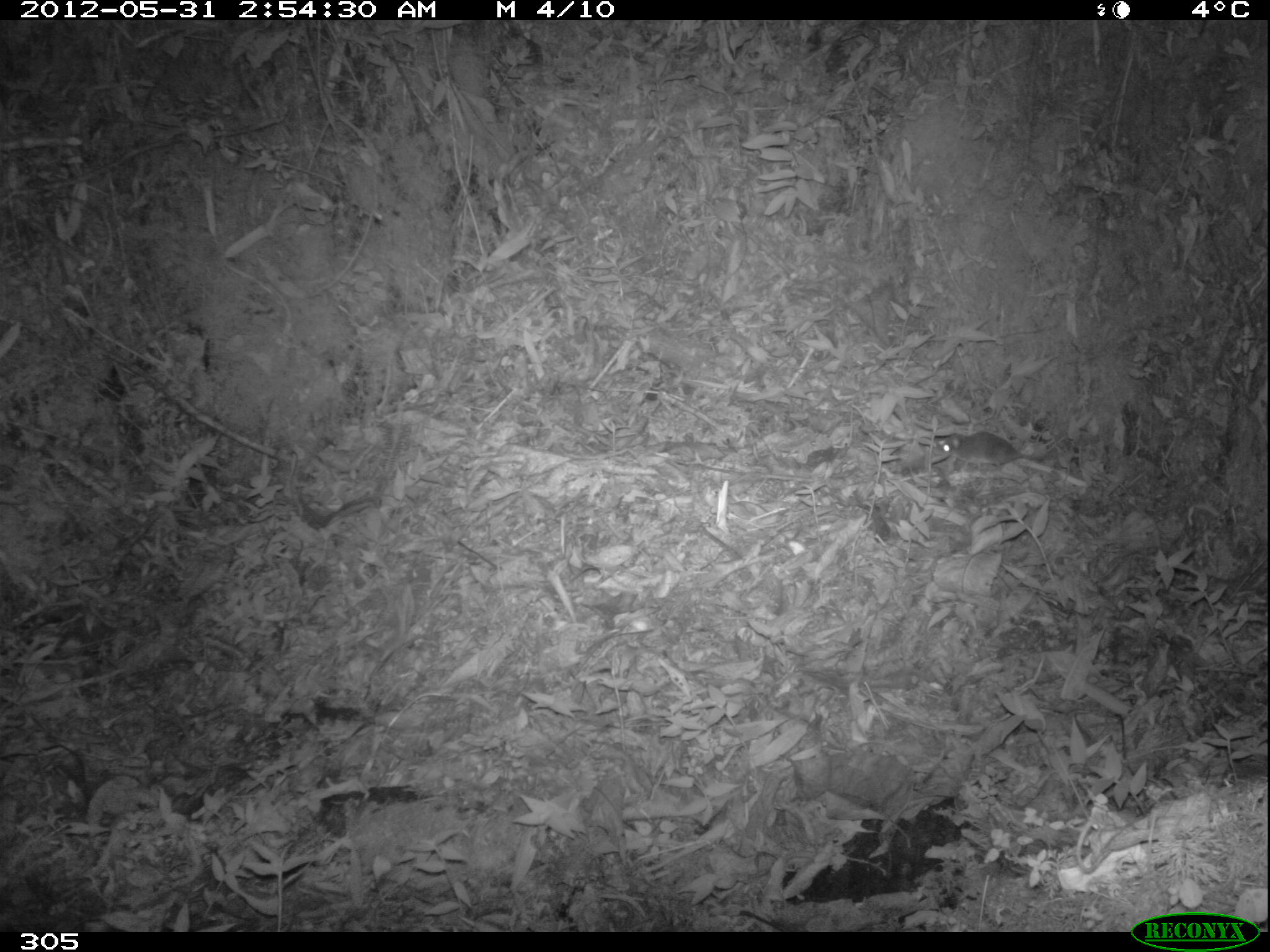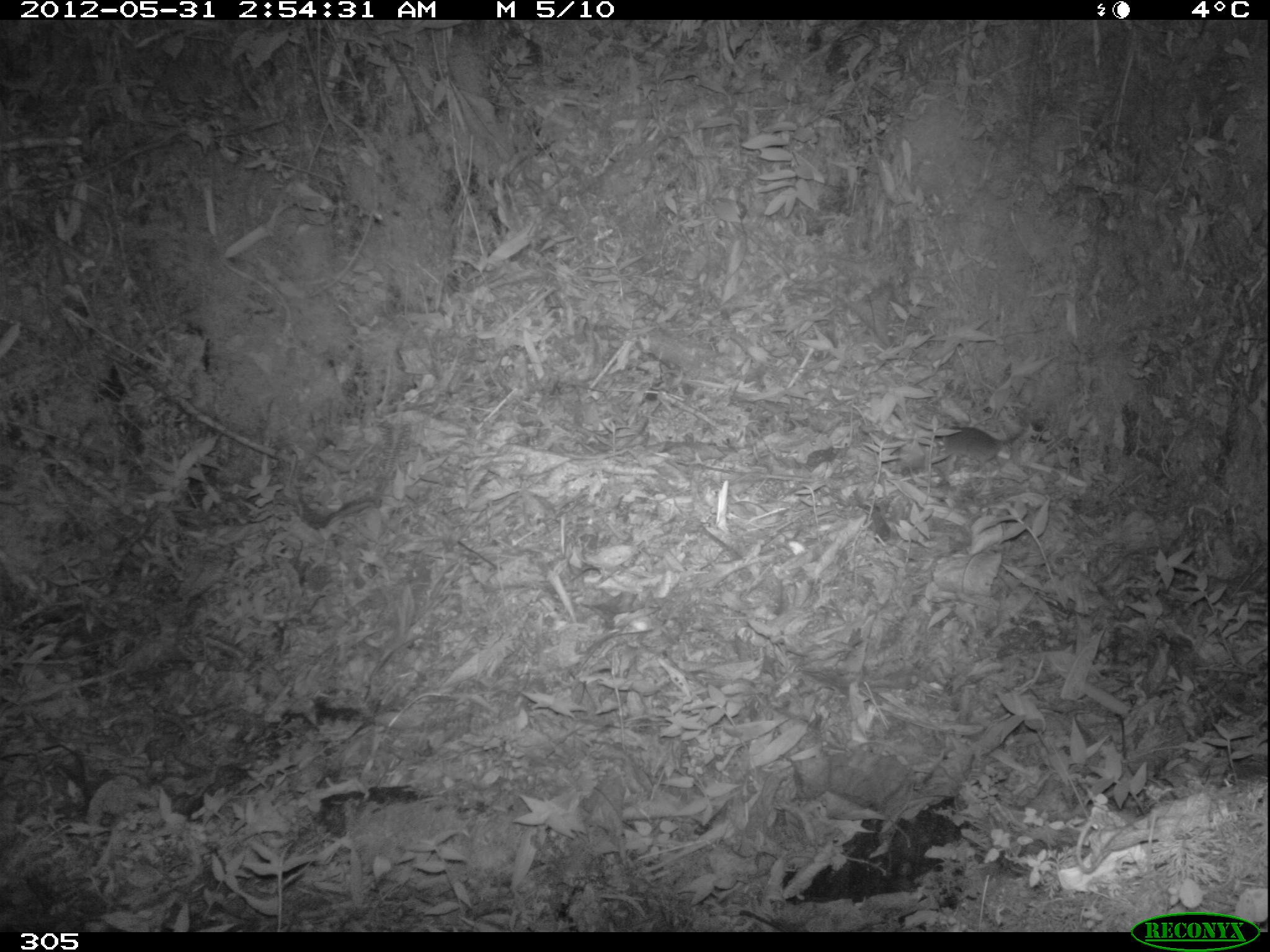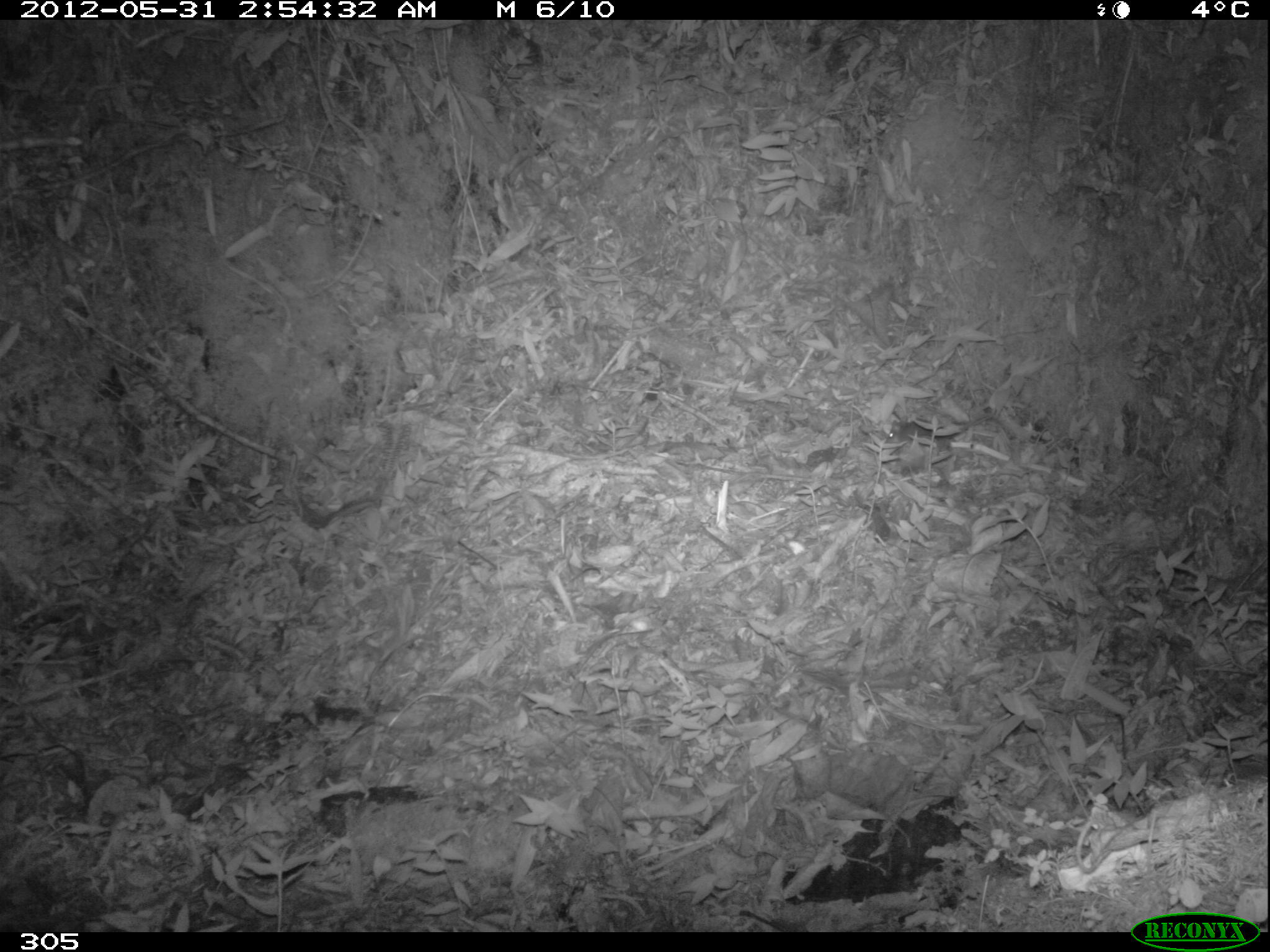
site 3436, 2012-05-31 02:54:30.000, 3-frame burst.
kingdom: Animalia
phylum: Chordata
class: Aves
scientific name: Aves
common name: bird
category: unknown bird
Unknown bird (bird) (Aves).